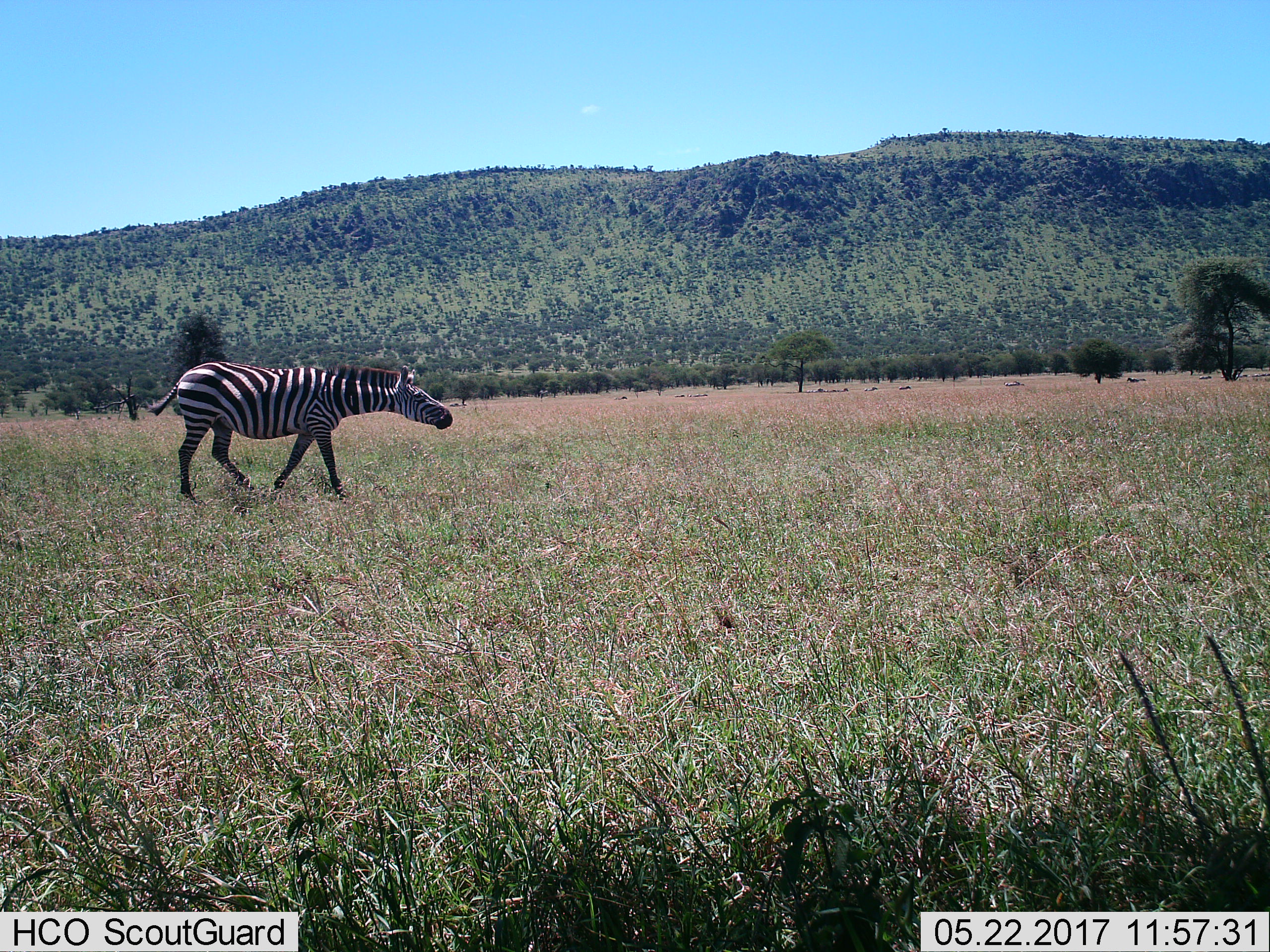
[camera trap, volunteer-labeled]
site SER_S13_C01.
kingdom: Animalia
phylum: Chordata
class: Mammalia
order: Perissodactyla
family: Equidae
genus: Equus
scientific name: Equus quagga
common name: plains zebra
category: zebraplains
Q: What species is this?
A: Zebraplains (plains zebra) (Equus quagga).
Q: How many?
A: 11-50.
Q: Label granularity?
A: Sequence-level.